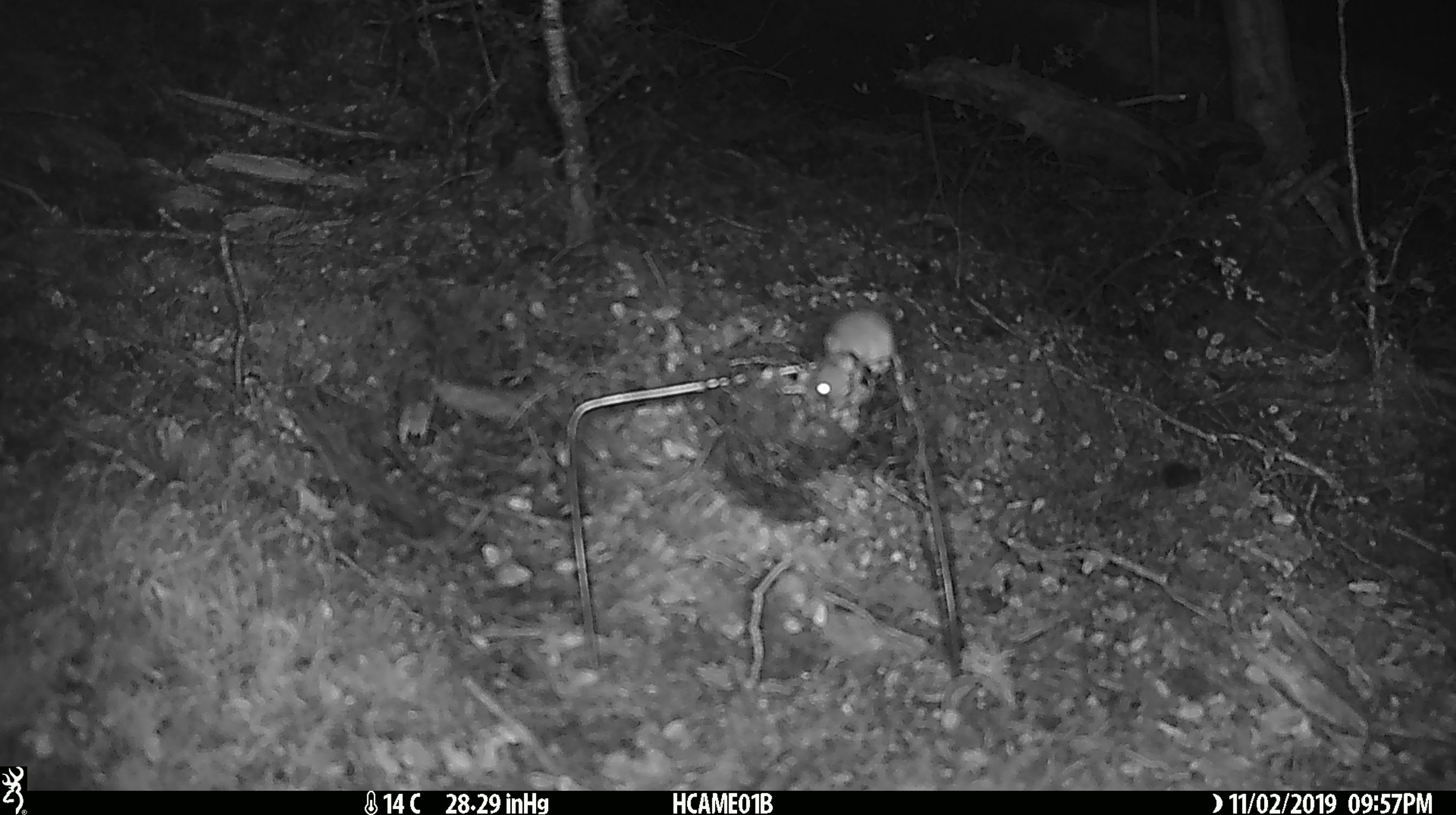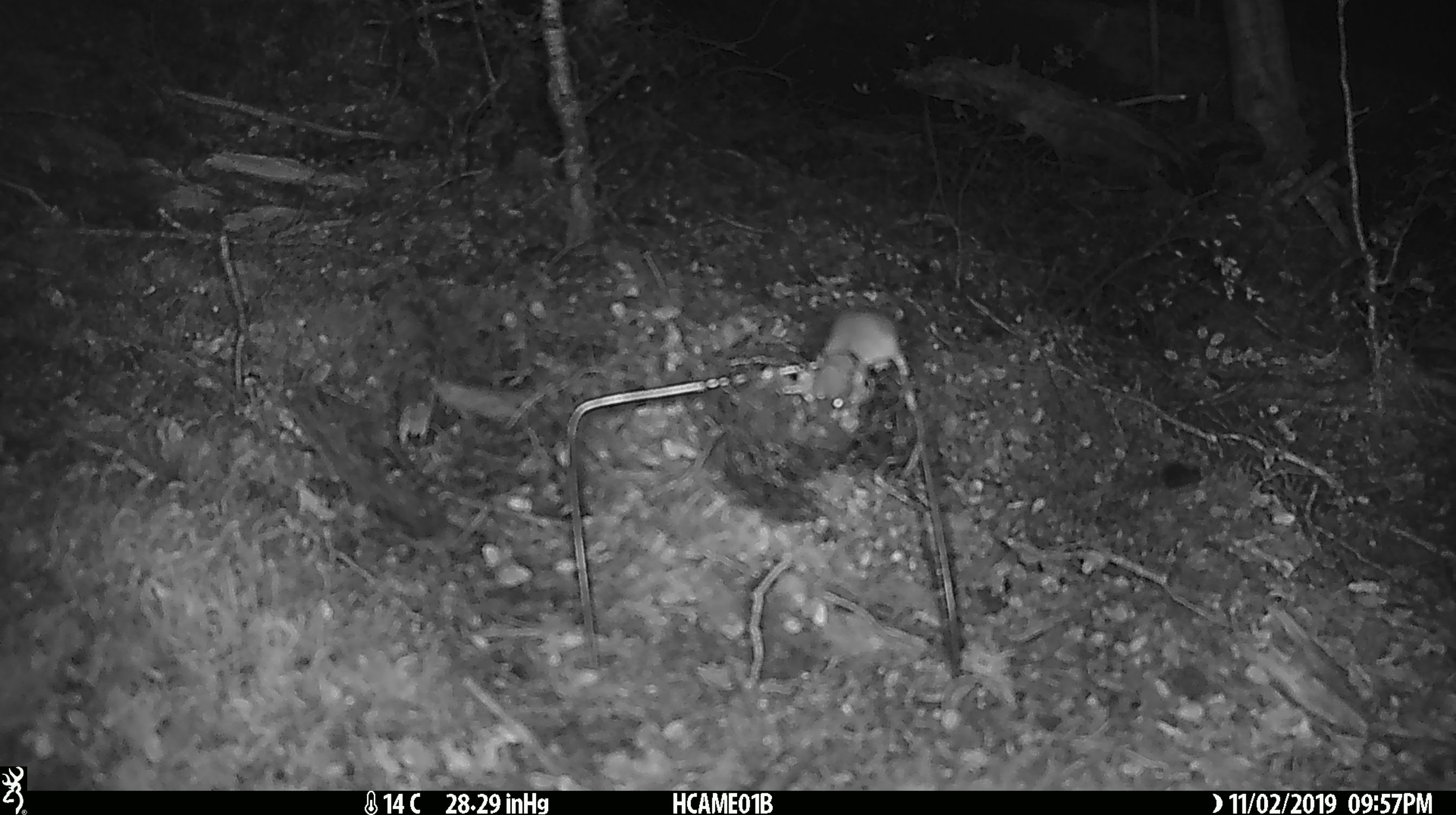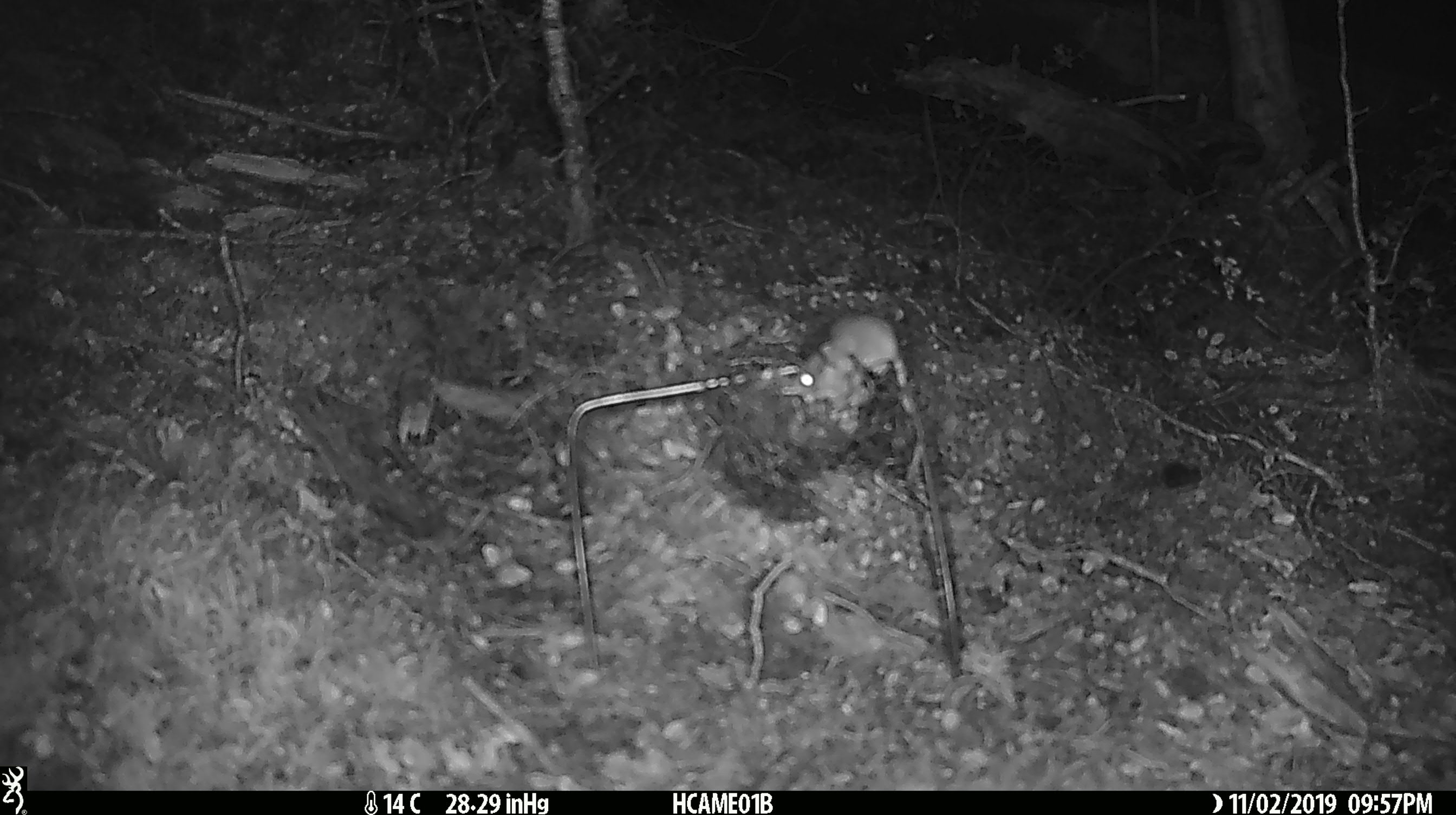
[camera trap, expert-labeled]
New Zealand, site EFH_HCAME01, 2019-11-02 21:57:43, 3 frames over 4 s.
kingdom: Animalia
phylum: Chordata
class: Mammalia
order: Rodentia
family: Muridae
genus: Mus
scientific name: Mus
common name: mouse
Mouse (Mus).